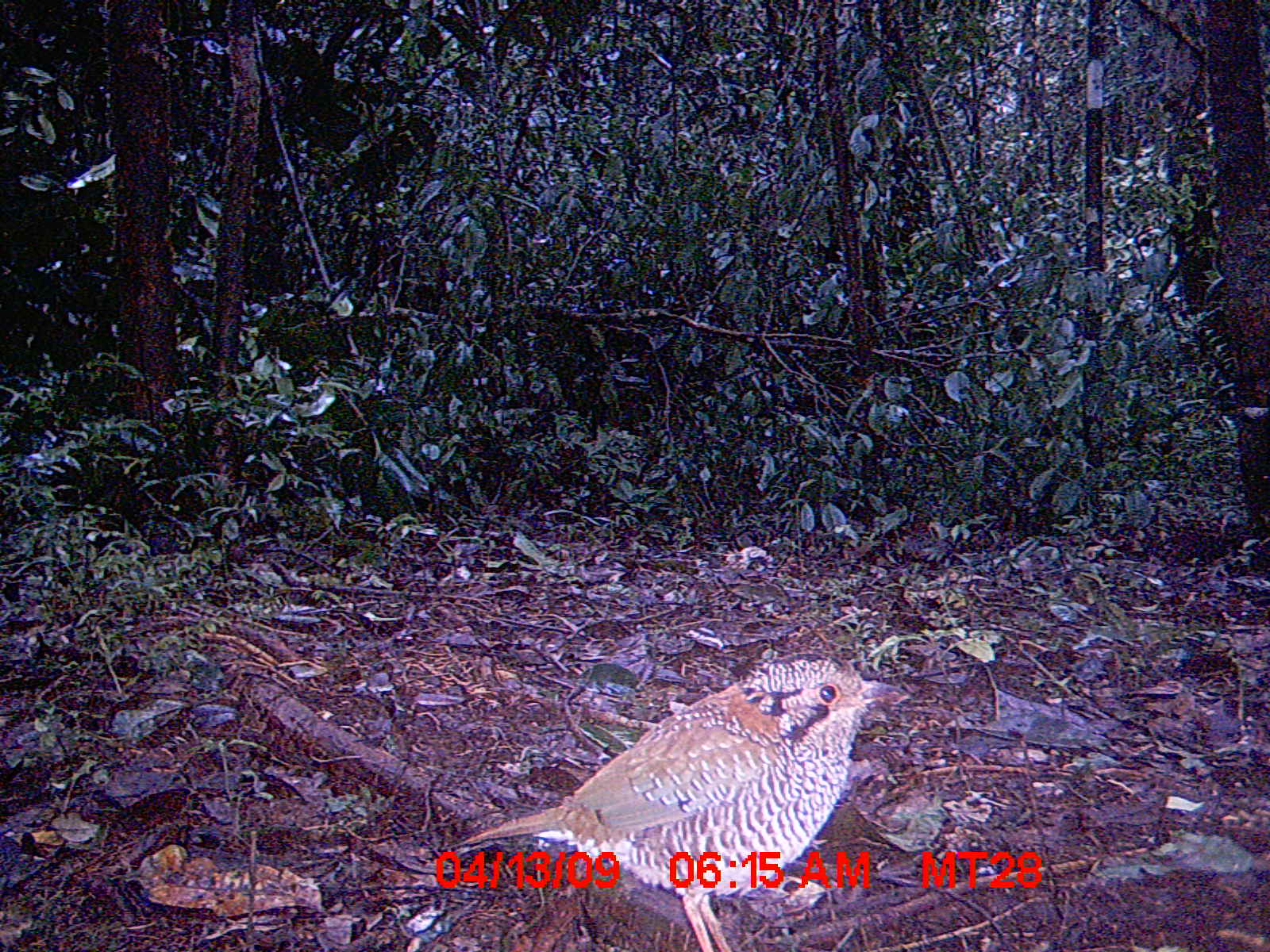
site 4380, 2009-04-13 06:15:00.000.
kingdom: Animalia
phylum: Chordata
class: Aves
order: Coraciiformes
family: Brachypteraciidae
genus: Brachypteracias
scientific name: Brachypteracias squamiger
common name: scaly ground-roller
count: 1